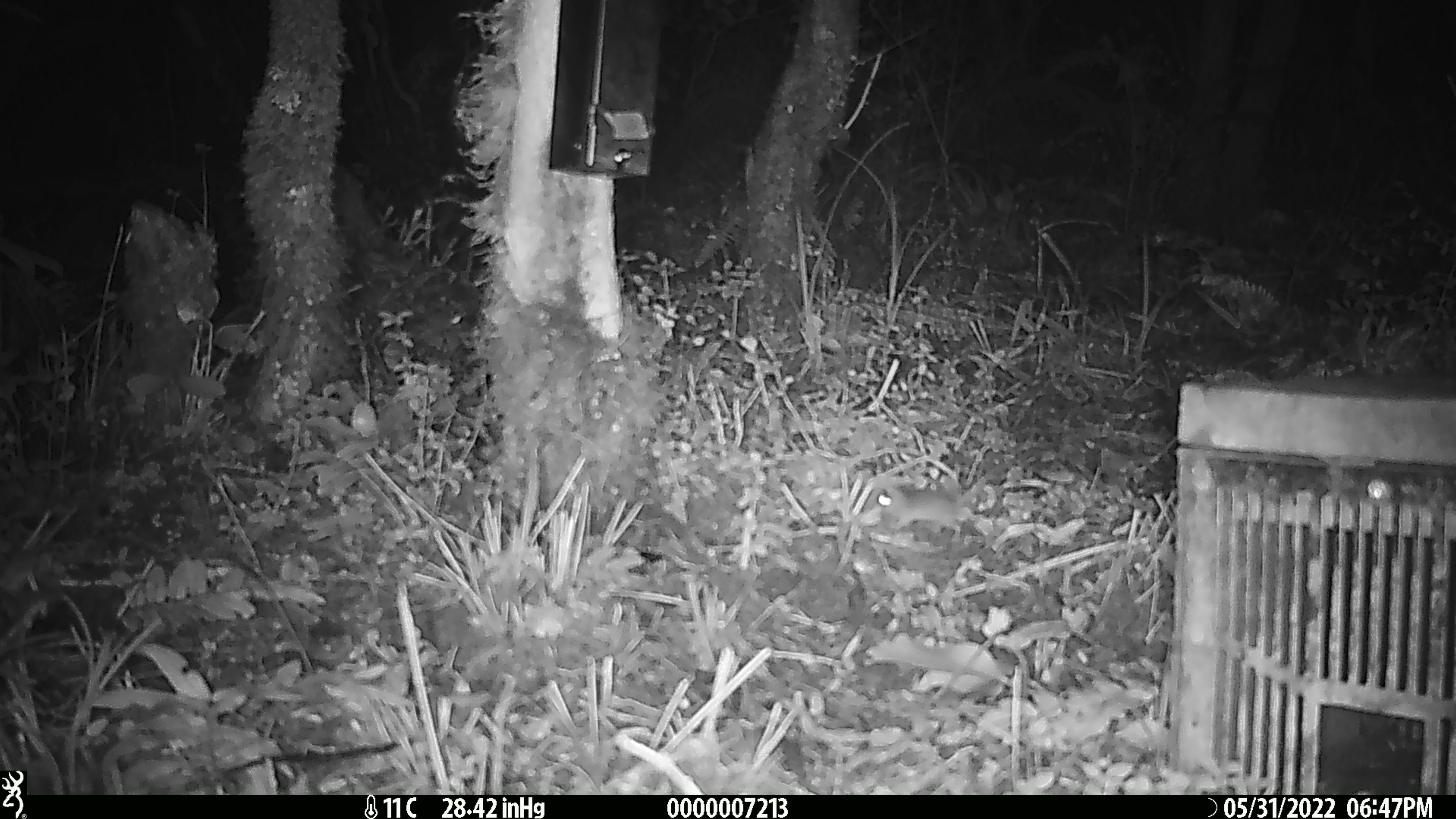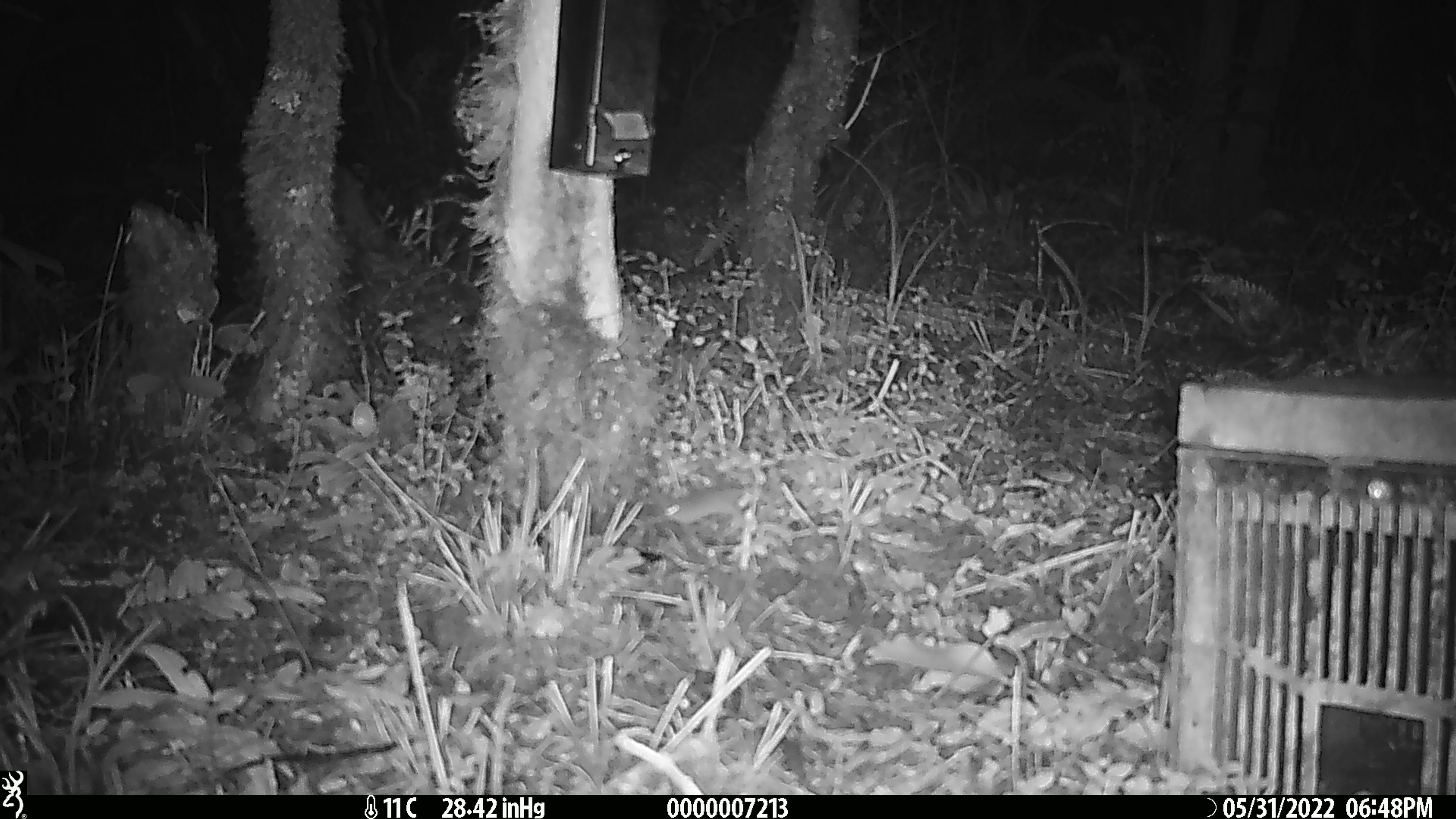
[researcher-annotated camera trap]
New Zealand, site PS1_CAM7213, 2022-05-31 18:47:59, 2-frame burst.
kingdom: Animalia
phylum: Chordata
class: Mammalia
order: Rodentia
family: Muridae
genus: Mus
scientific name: Mus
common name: mouse